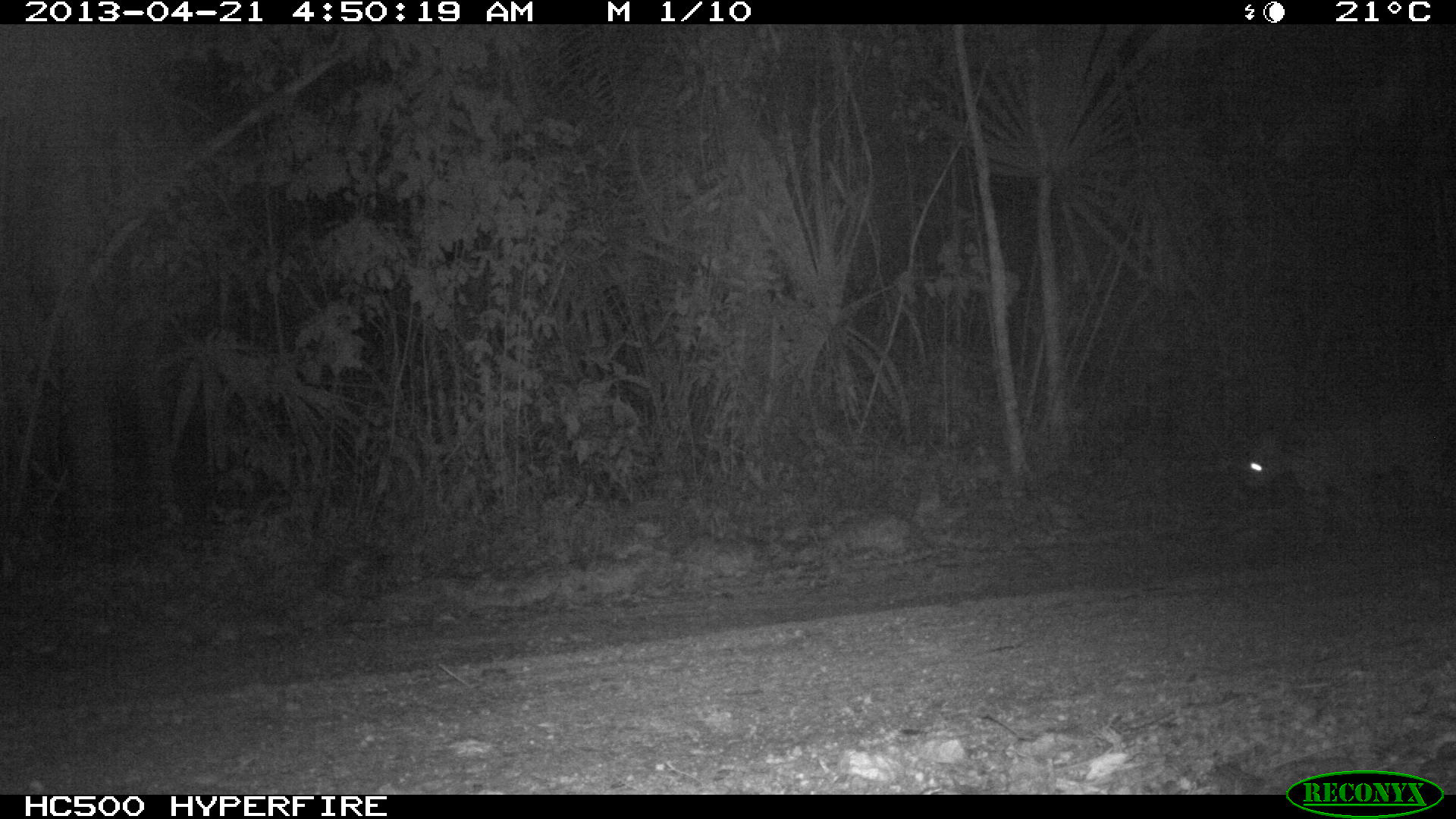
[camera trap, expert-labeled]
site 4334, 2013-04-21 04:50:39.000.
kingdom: Animalia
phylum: Chordata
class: Mammalia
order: Carnivora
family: Felidae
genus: Leopardus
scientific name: Leopardus pardalis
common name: ocelot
Leopardus pardalis (ocelot), count 1, sex male.